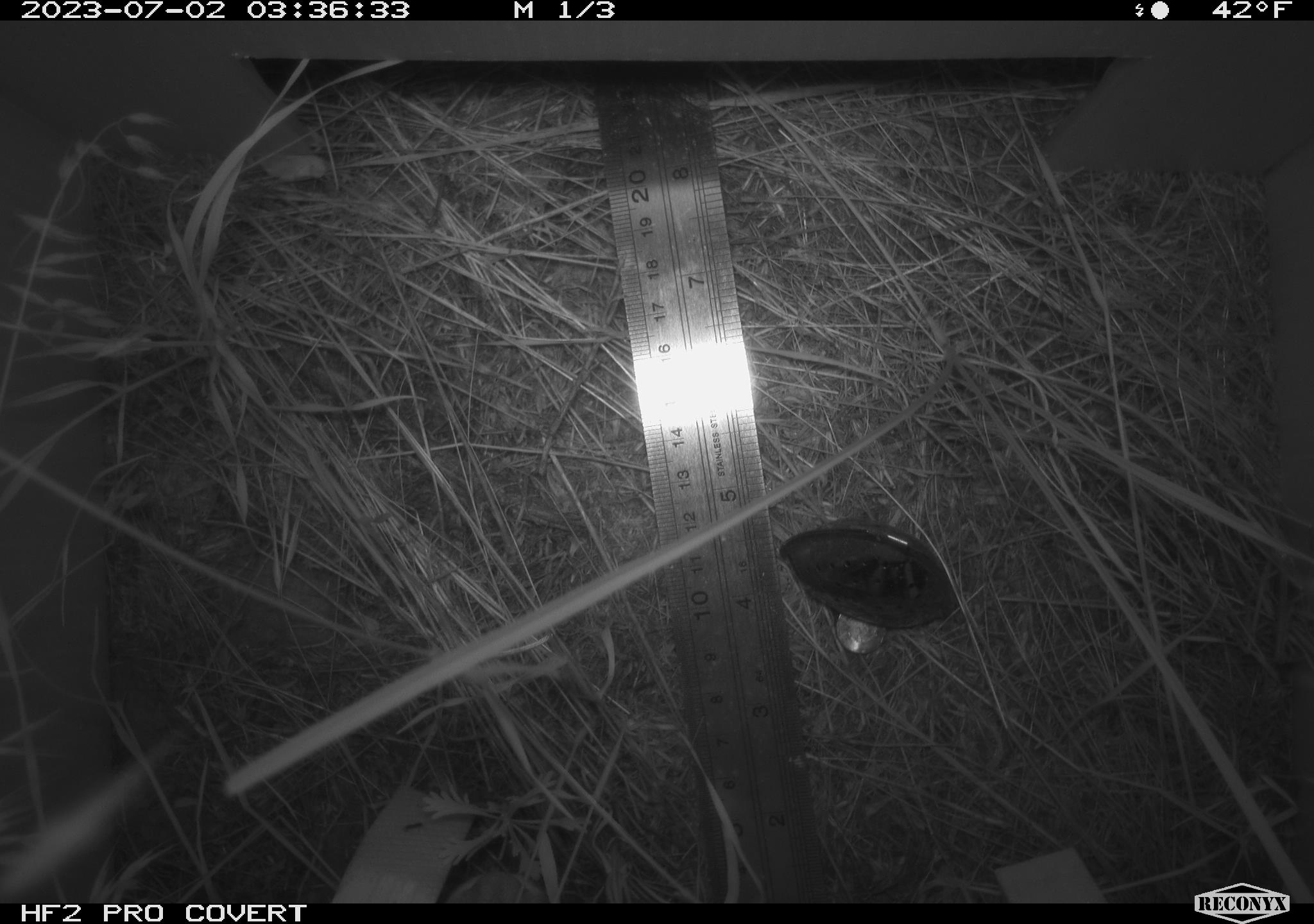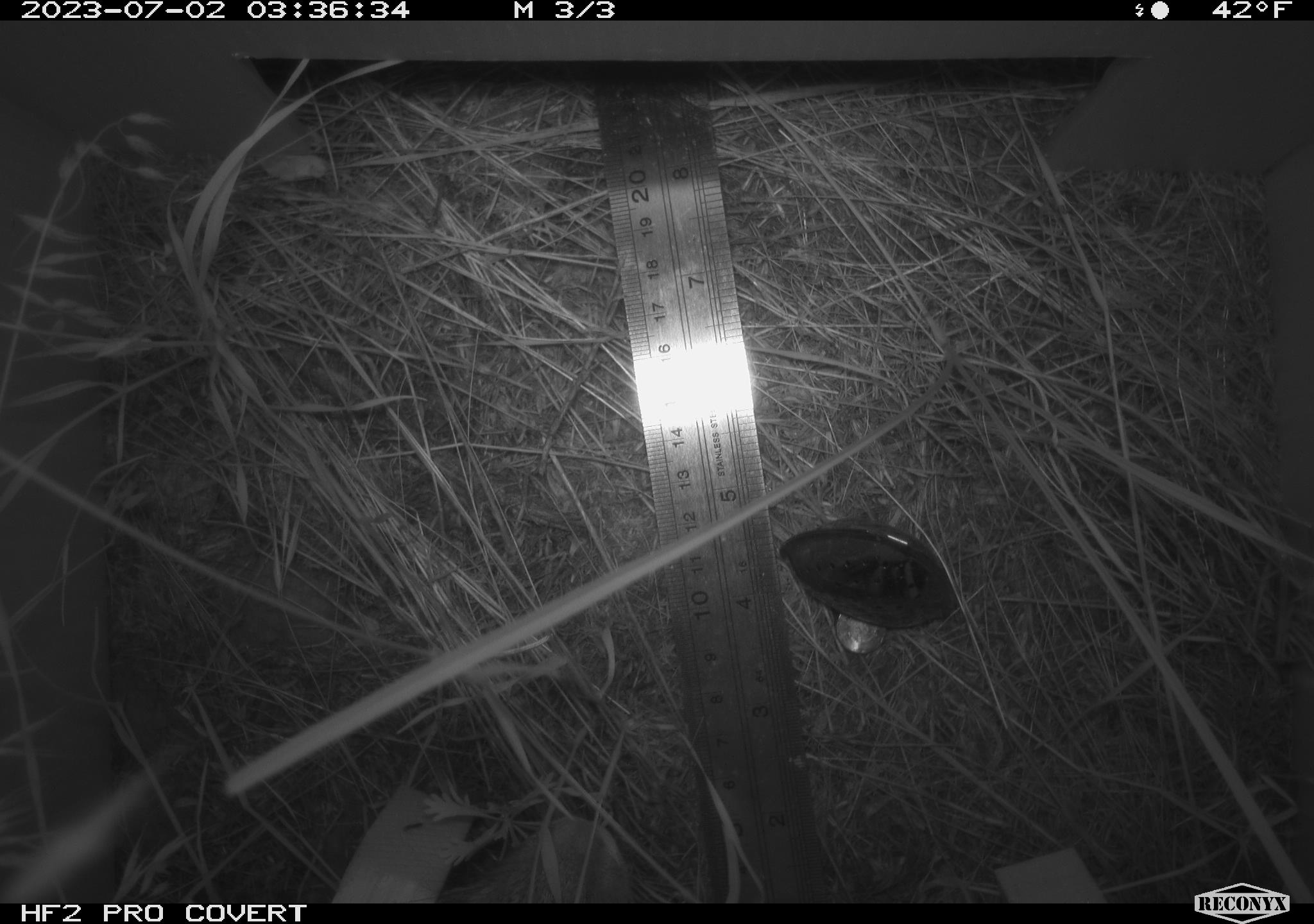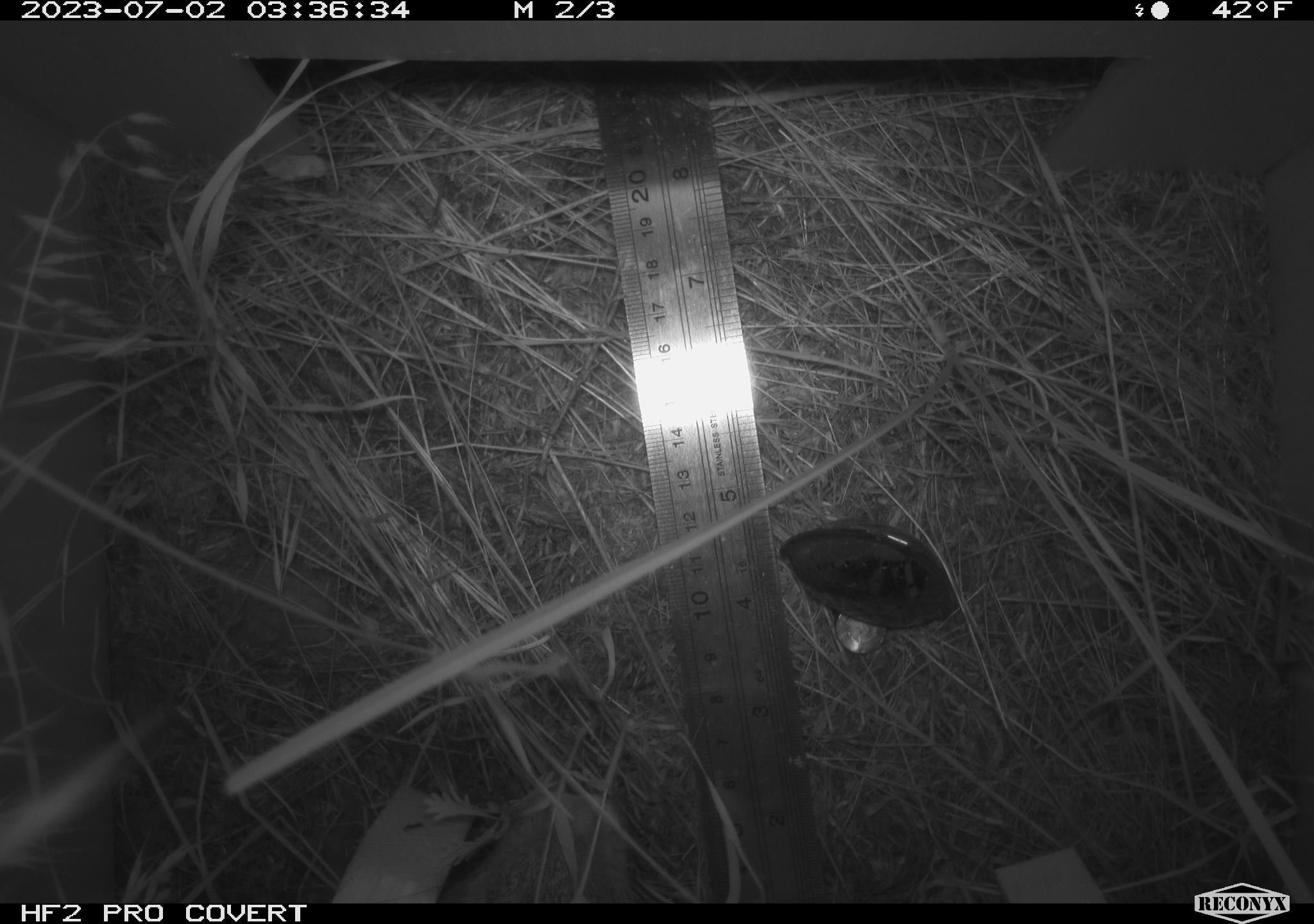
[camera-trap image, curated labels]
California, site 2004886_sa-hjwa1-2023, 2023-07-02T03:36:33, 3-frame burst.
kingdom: Animalia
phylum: Chordata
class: Mammalia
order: Lagomorpha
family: Leporidae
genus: Sylvilagus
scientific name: Sylvilagus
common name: cottontail rabbits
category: sylvilagus species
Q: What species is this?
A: Sylvilagus species (cottontail rabbits) (Sylvilagus).